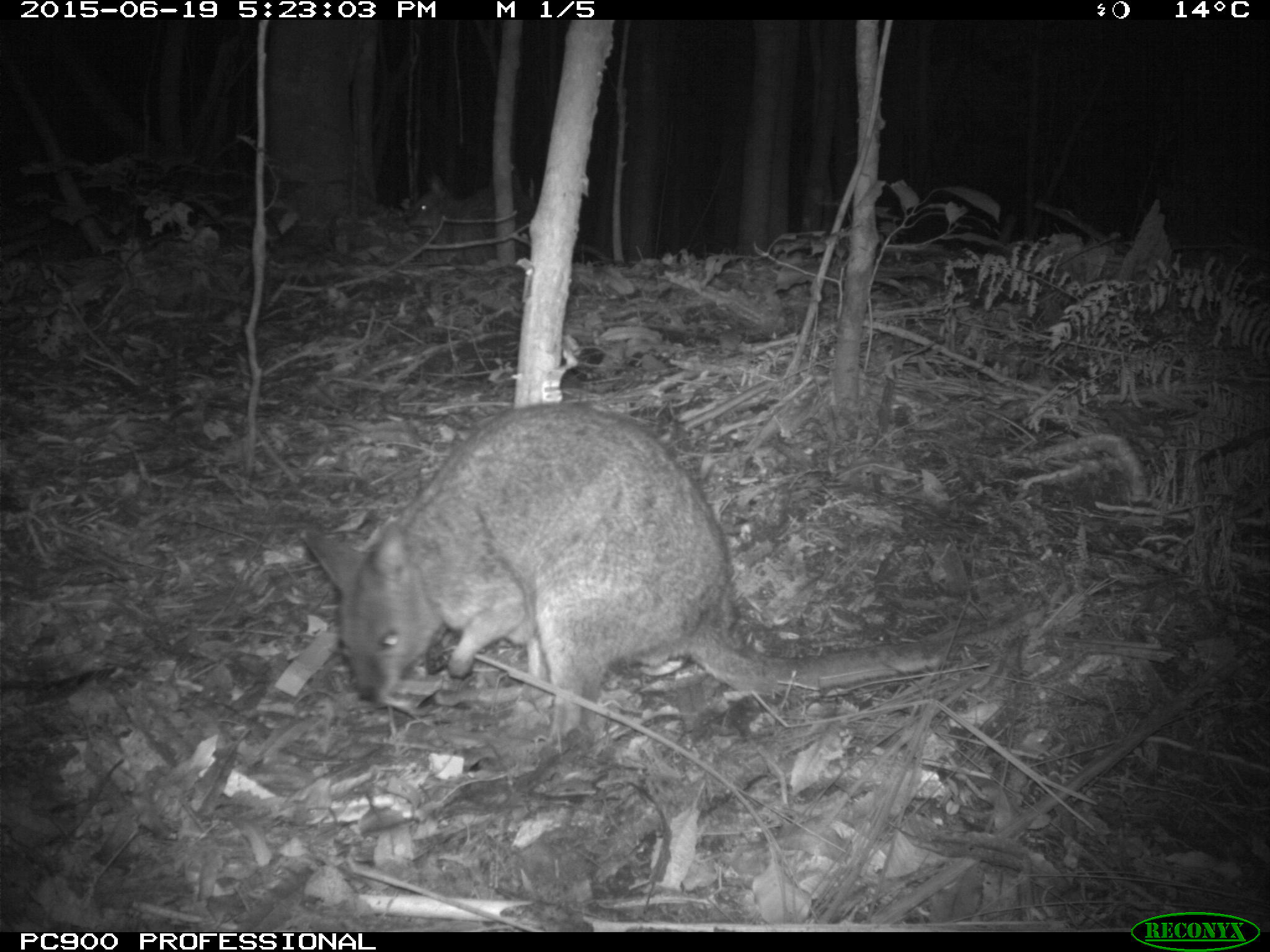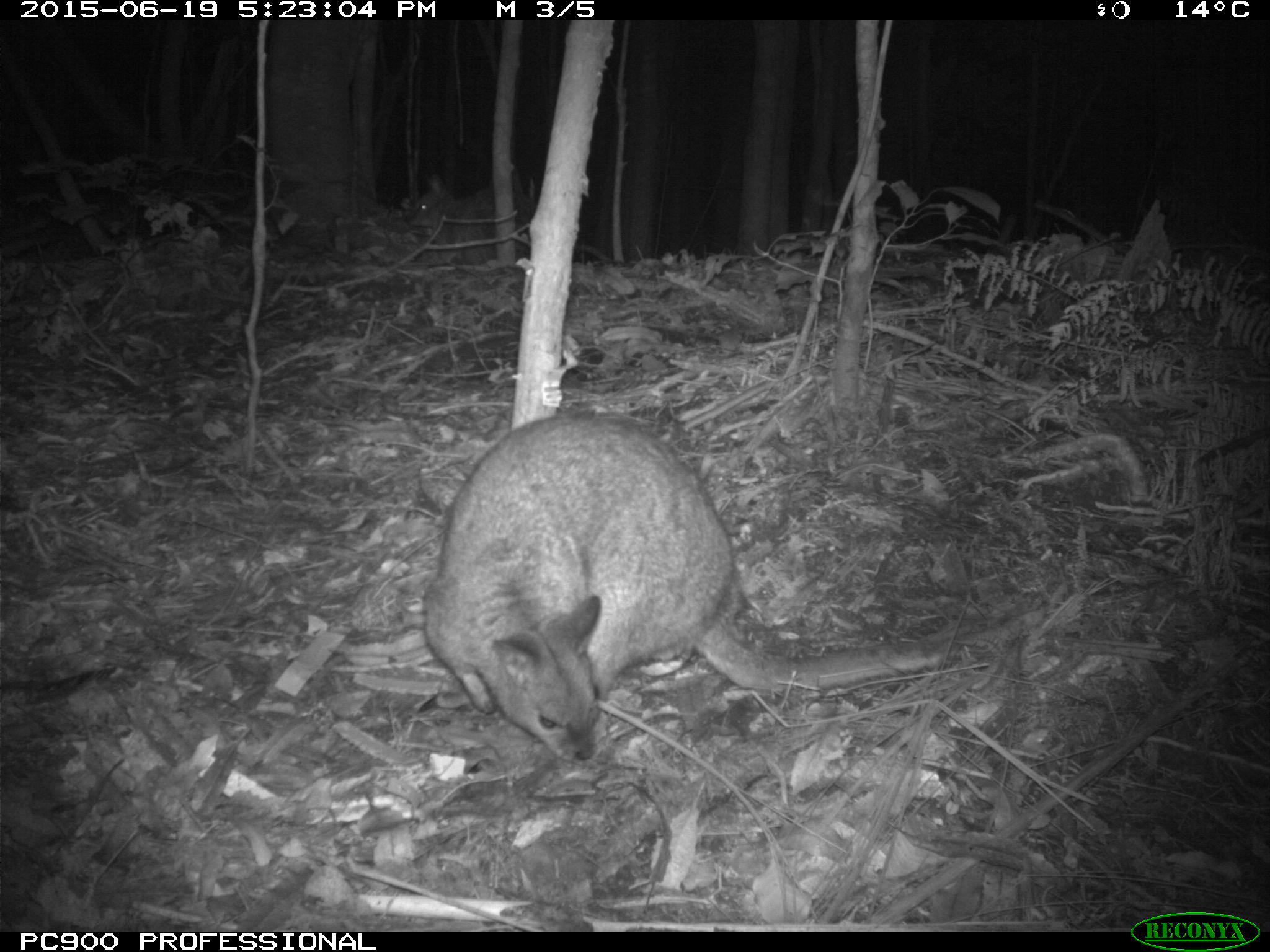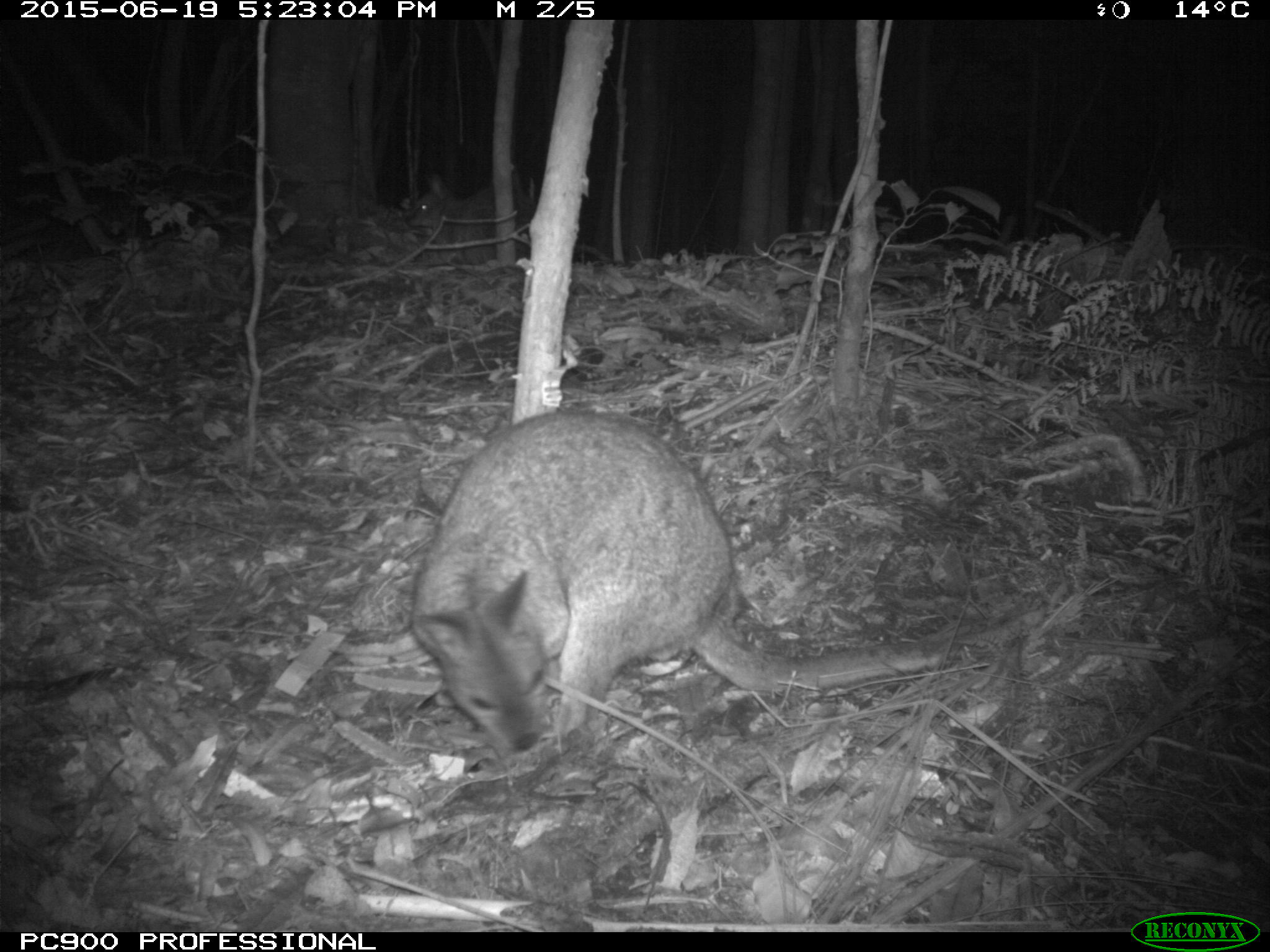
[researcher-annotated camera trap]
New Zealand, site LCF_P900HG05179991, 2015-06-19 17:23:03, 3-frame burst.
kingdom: Animalia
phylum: Chordata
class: Mammalia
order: Diprotodontia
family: Macropodidae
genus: Notamacropus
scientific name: Notamacropus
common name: wallaby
Wallaby (Notamacropus).